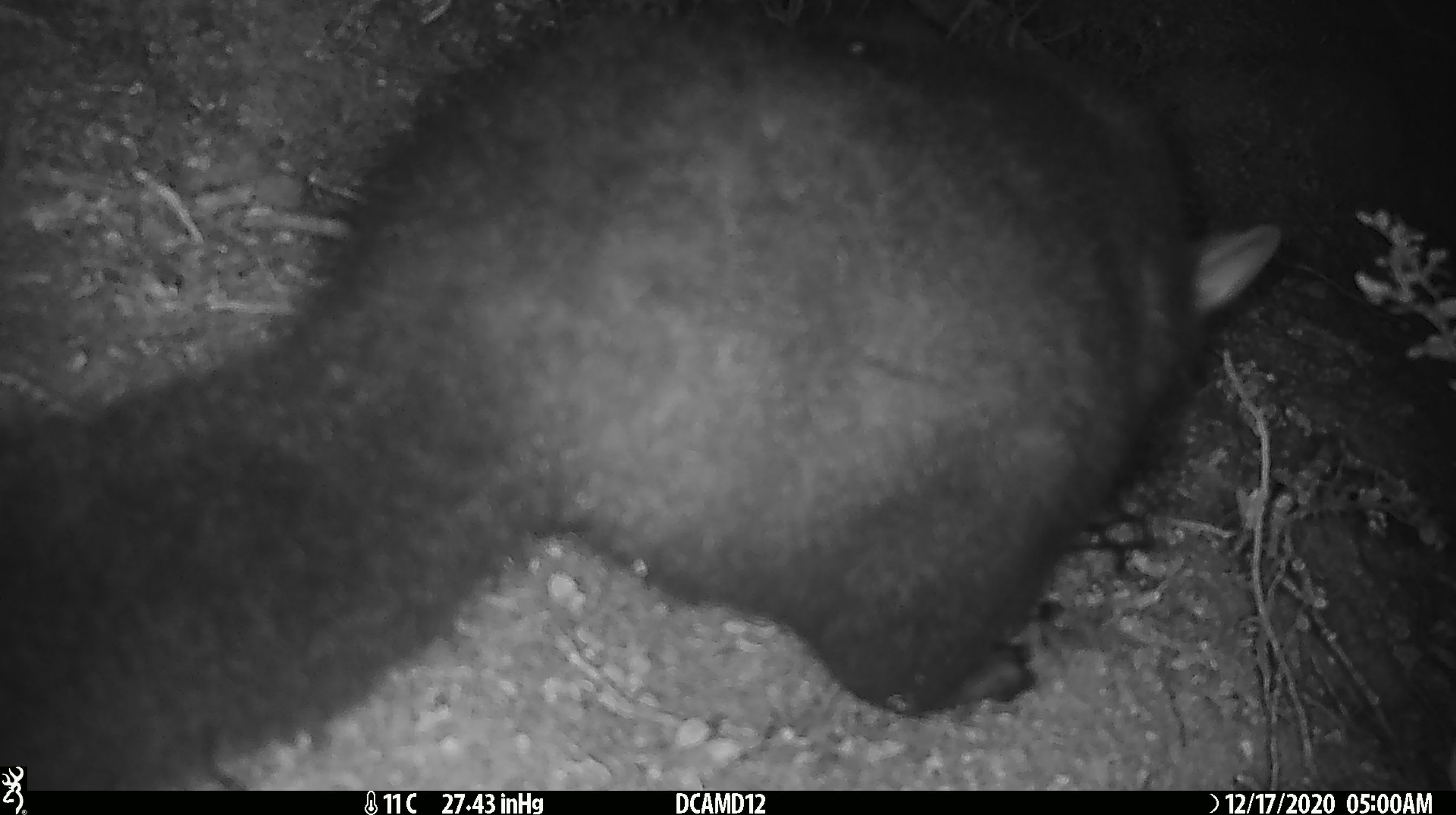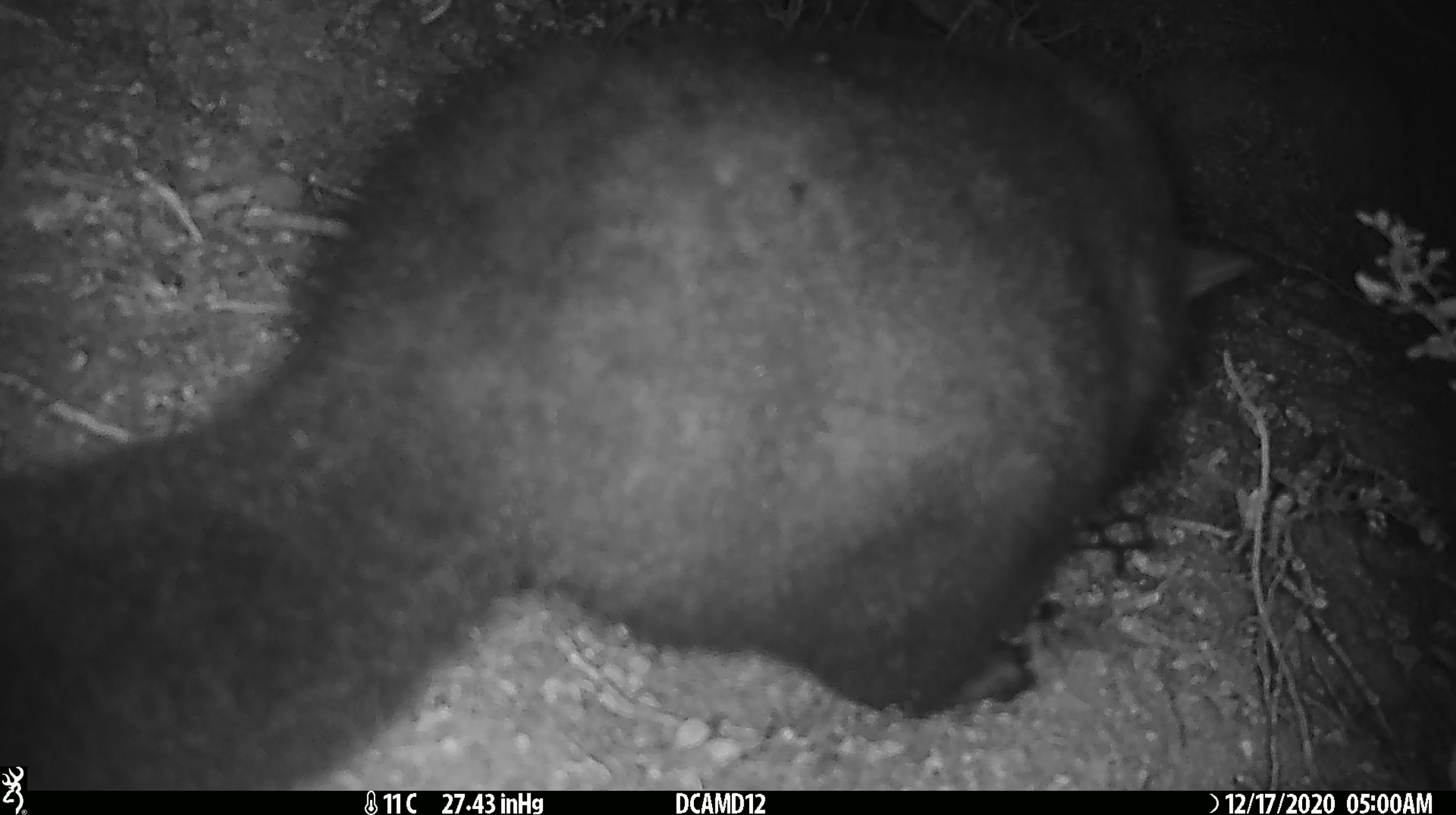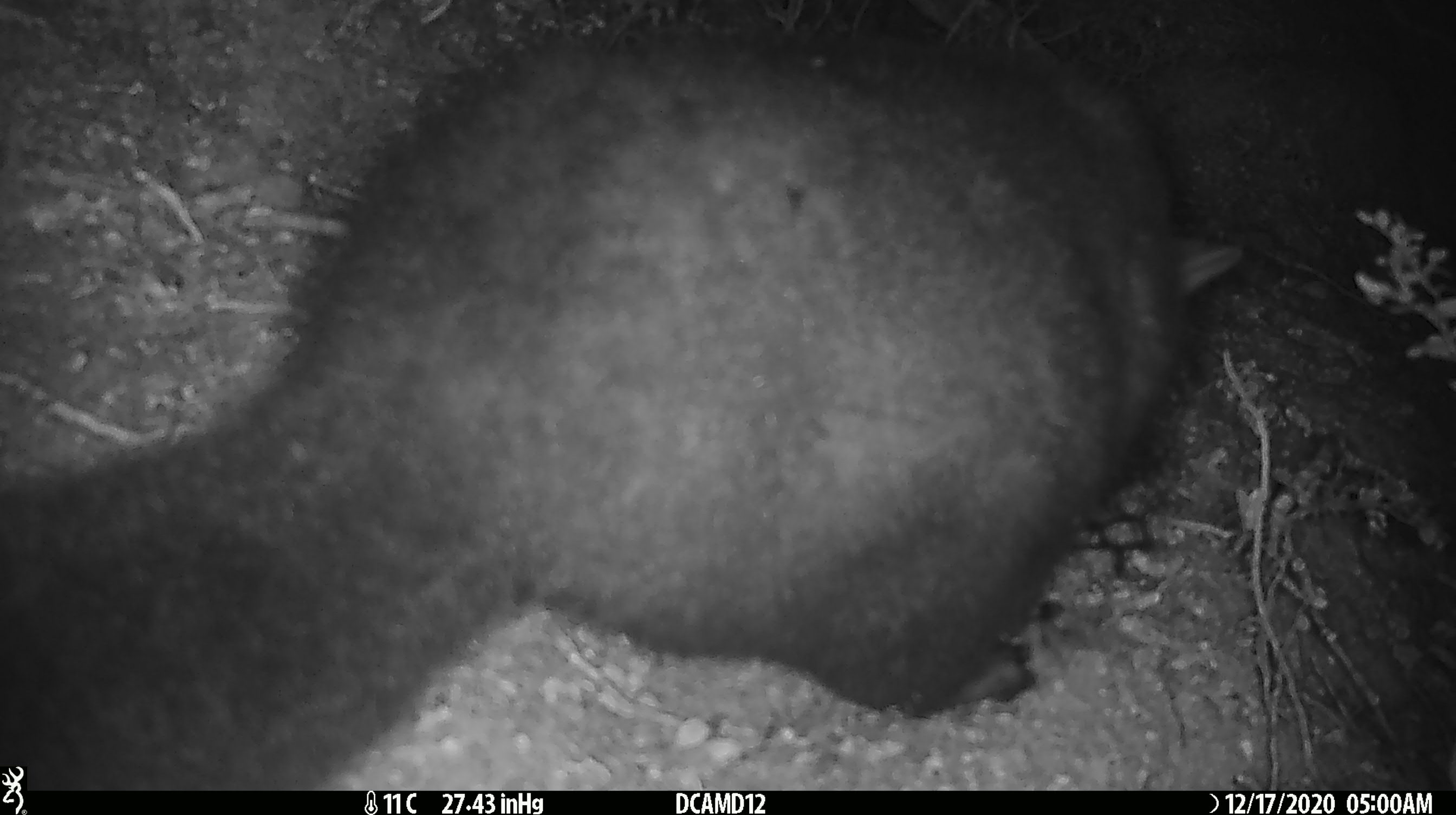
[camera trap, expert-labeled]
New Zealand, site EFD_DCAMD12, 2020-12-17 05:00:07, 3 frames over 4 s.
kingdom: Animalia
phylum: Chordata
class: Mammalia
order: Diprotodontia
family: Phalangeridae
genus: Trichosurus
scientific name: Trichosurus vulpecula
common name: common brushtail possum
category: possum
Possum (common brushtail possum) (Trichosurus vulpecula).